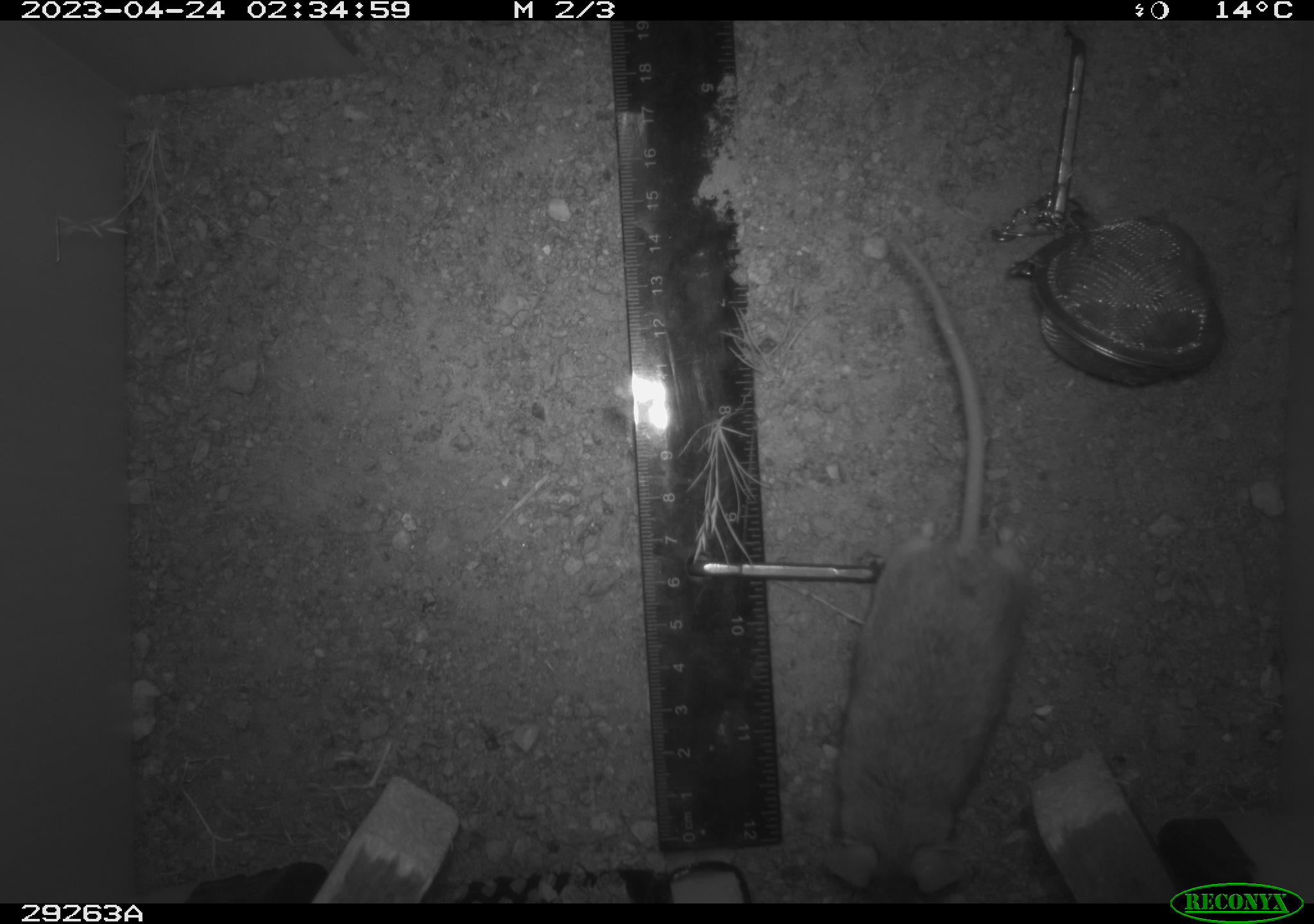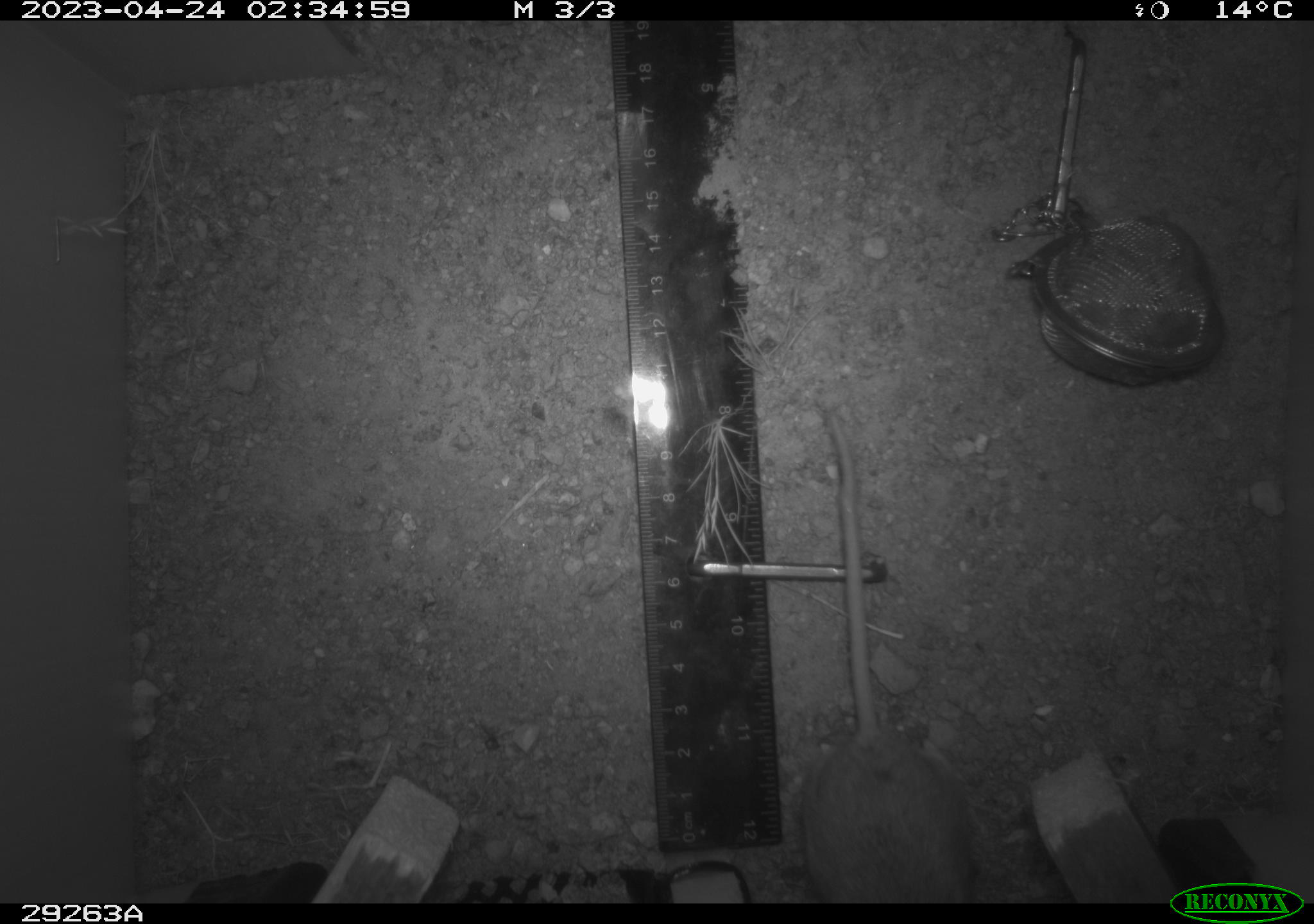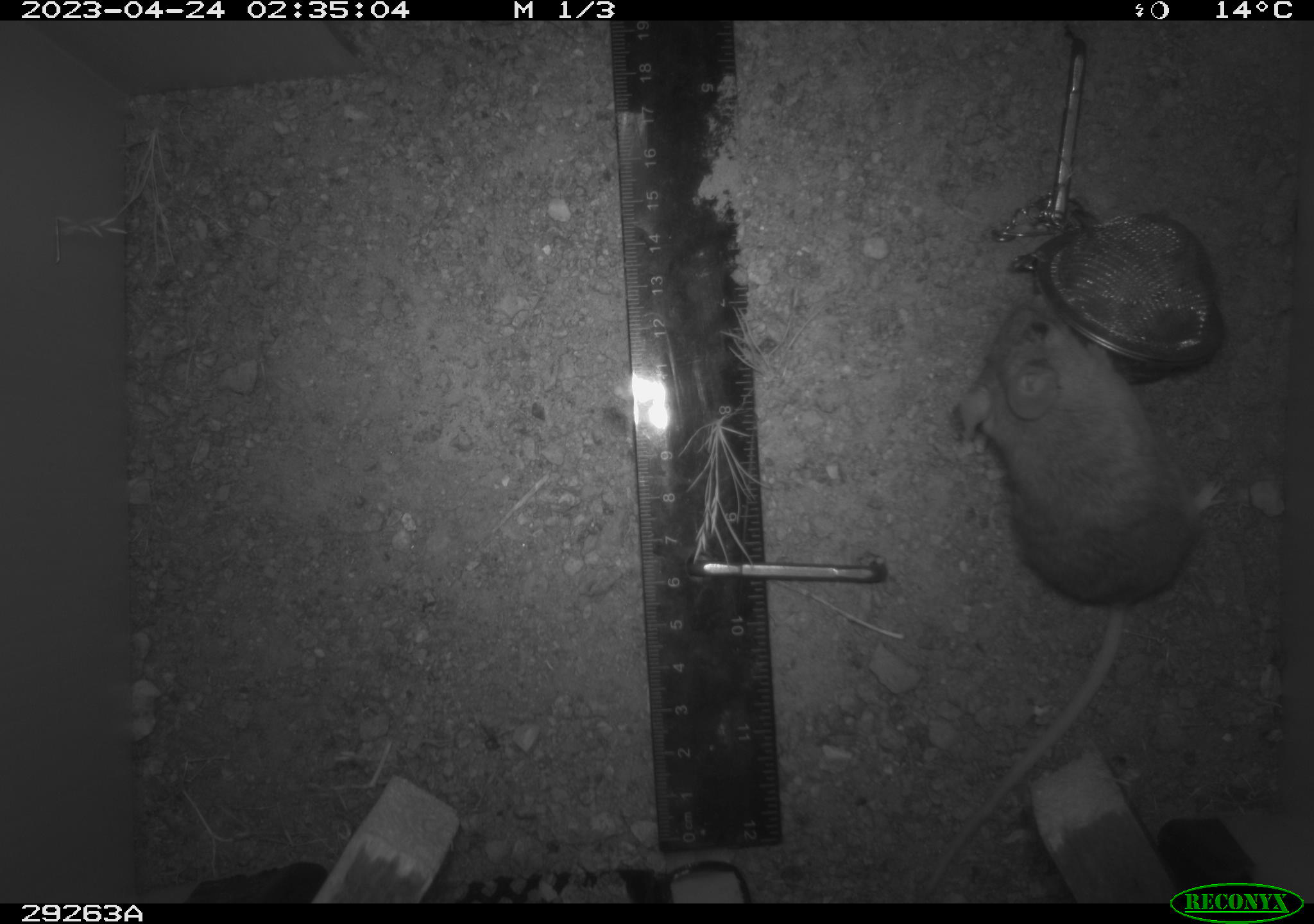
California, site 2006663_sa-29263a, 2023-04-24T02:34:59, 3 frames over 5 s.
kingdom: Animalia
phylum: Chordata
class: Mammalia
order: Rodentia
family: Cricetidae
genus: Peromyscus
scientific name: Peromyscus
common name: deer mice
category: peromyscus species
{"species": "peromyscus species (deer mice) (Peromyscus)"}